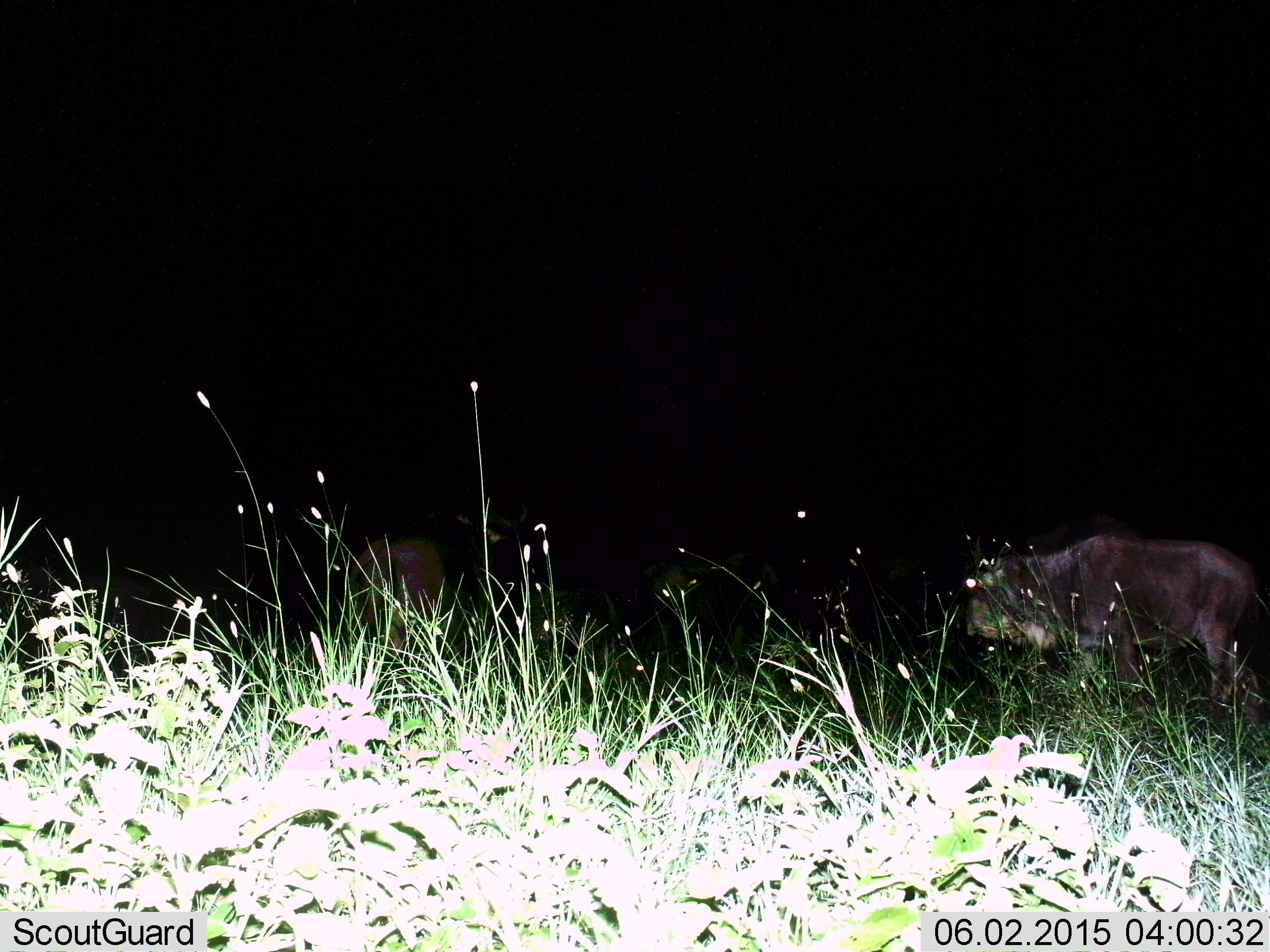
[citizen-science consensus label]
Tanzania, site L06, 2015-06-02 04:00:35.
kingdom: Animalia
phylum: Chordata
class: Mammalia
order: Artiodactyla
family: Bovidae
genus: Connochaetes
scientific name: Connochaetes taurinus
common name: blue wildebeest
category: wildebeest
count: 1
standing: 40%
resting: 0%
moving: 70%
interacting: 0%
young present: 0%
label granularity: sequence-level